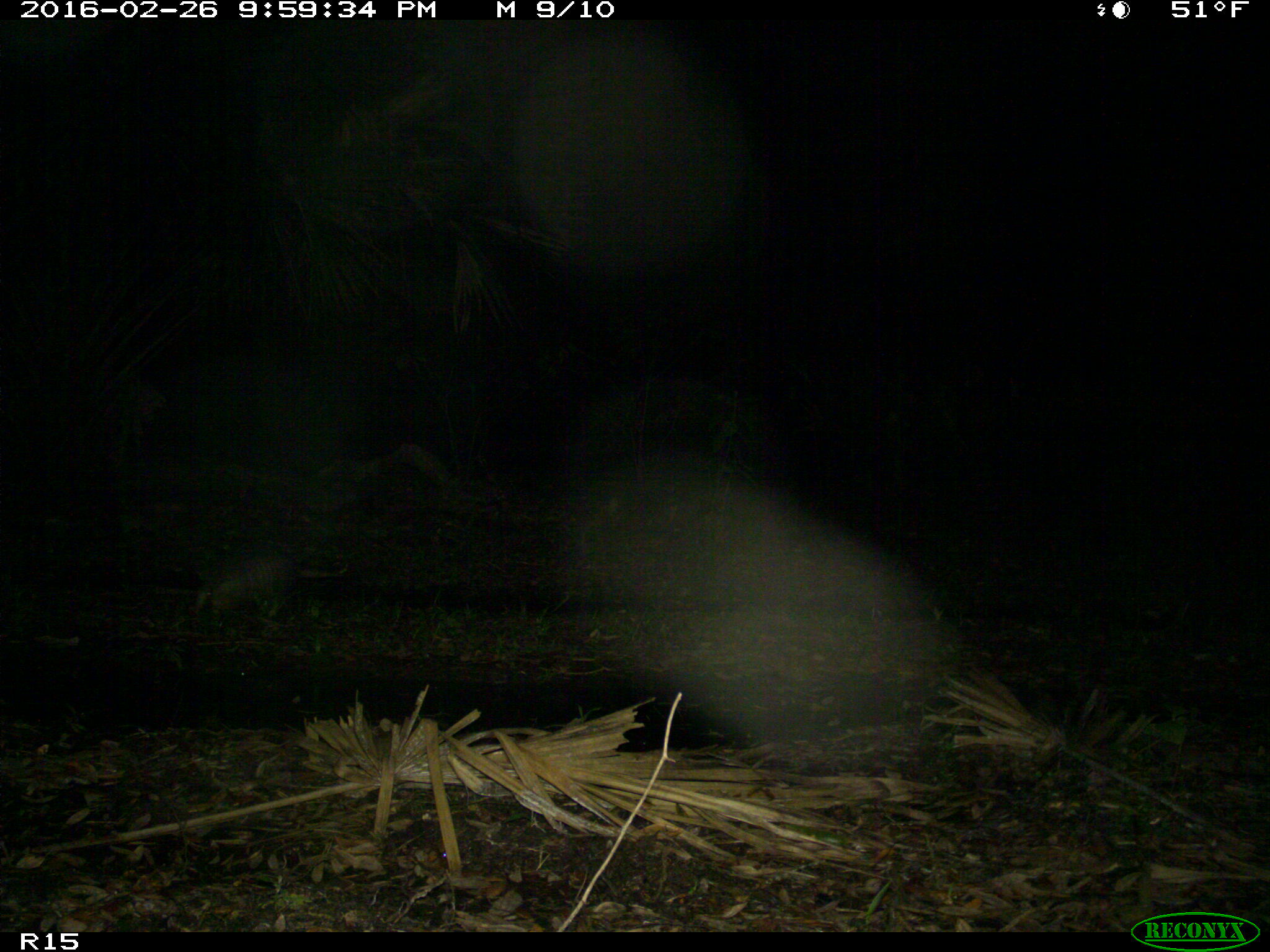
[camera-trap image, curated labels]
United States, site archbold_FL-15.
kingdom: Animalia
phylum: Chordata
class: Mammalia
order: Cingulata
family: Dasypodidae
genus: Dasypus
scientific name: Dasypus novemcinctus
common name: nine-banded armadillo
Dasypus novemcinctus (nine-banded armadillo).